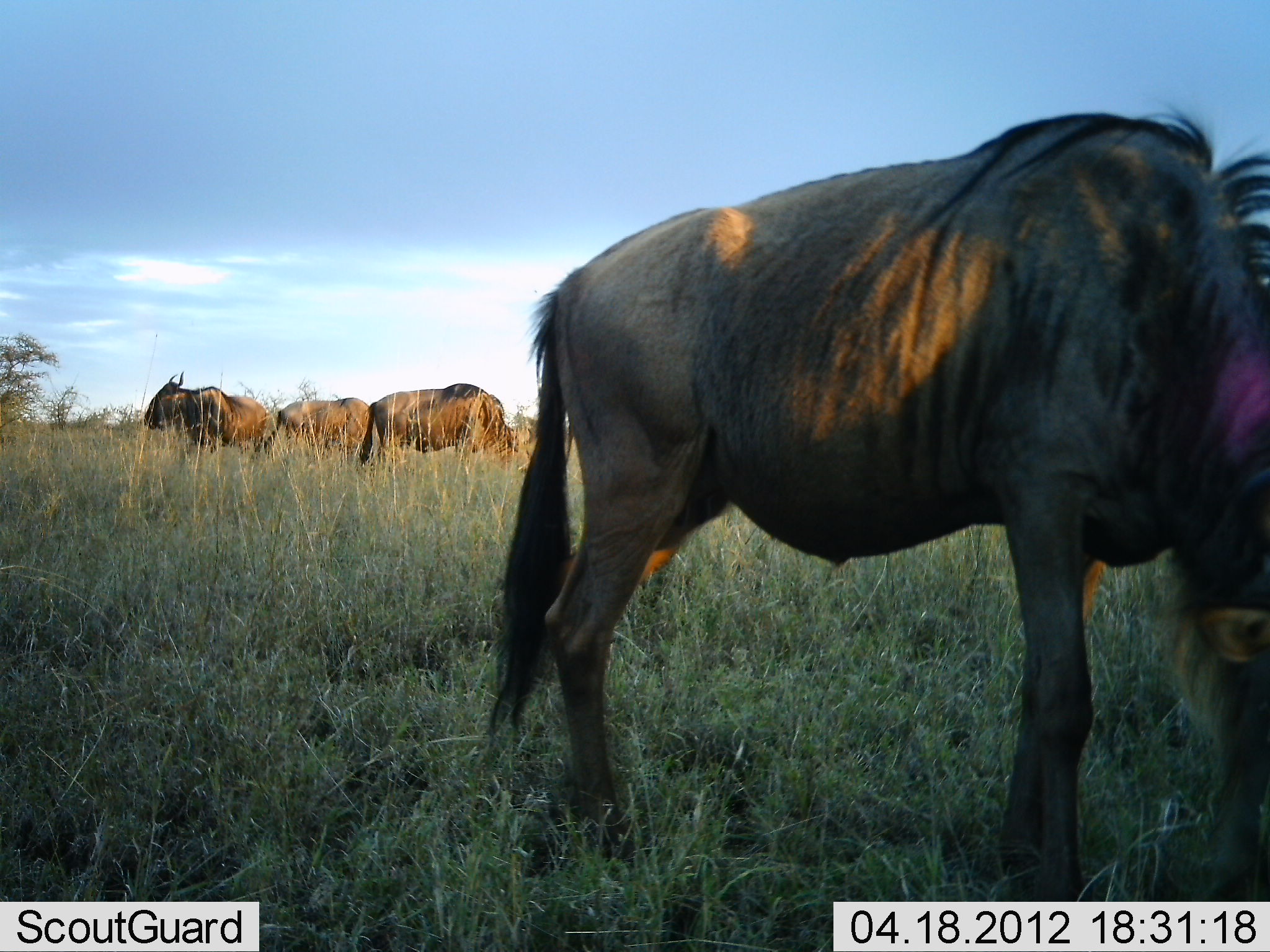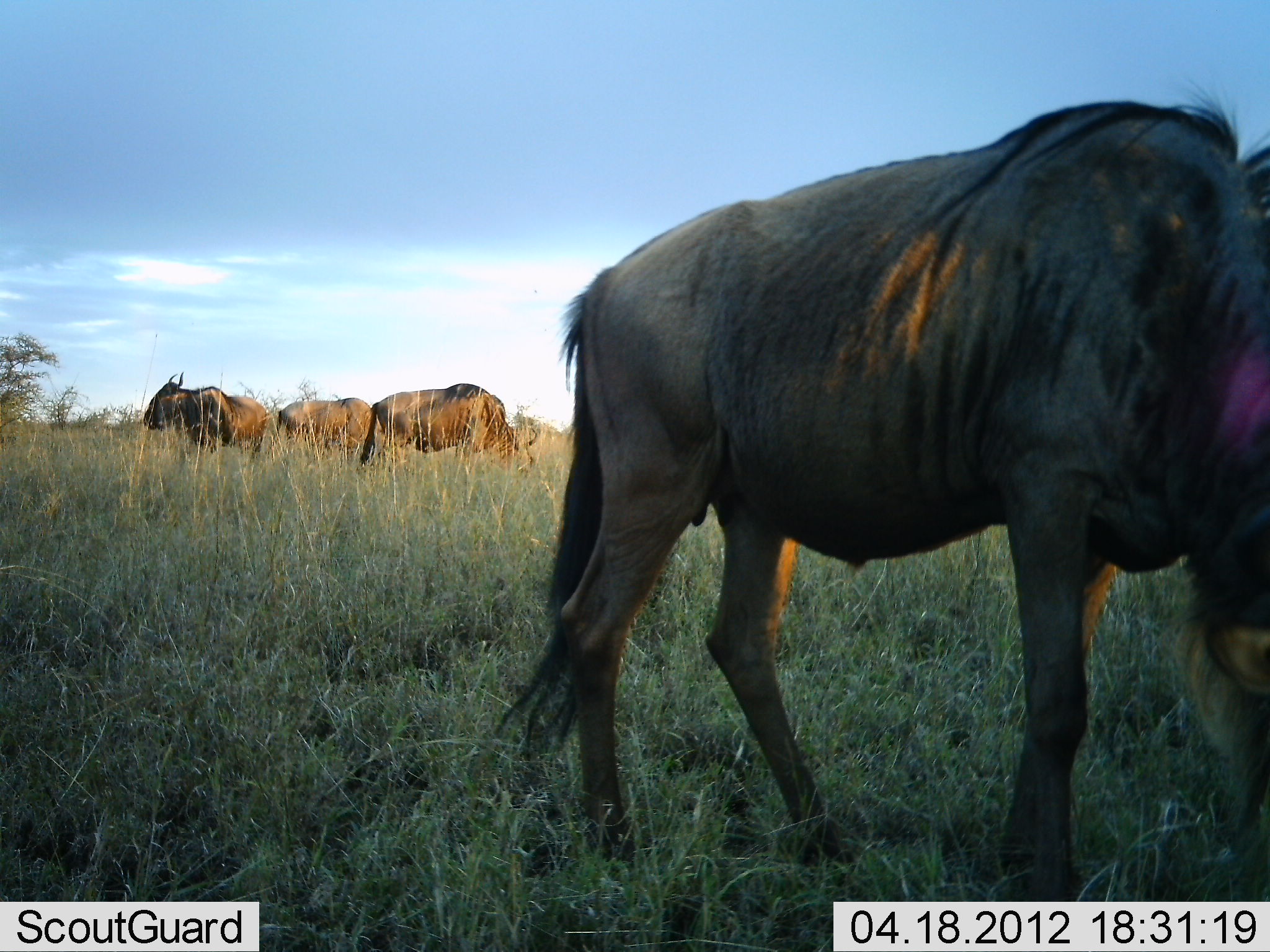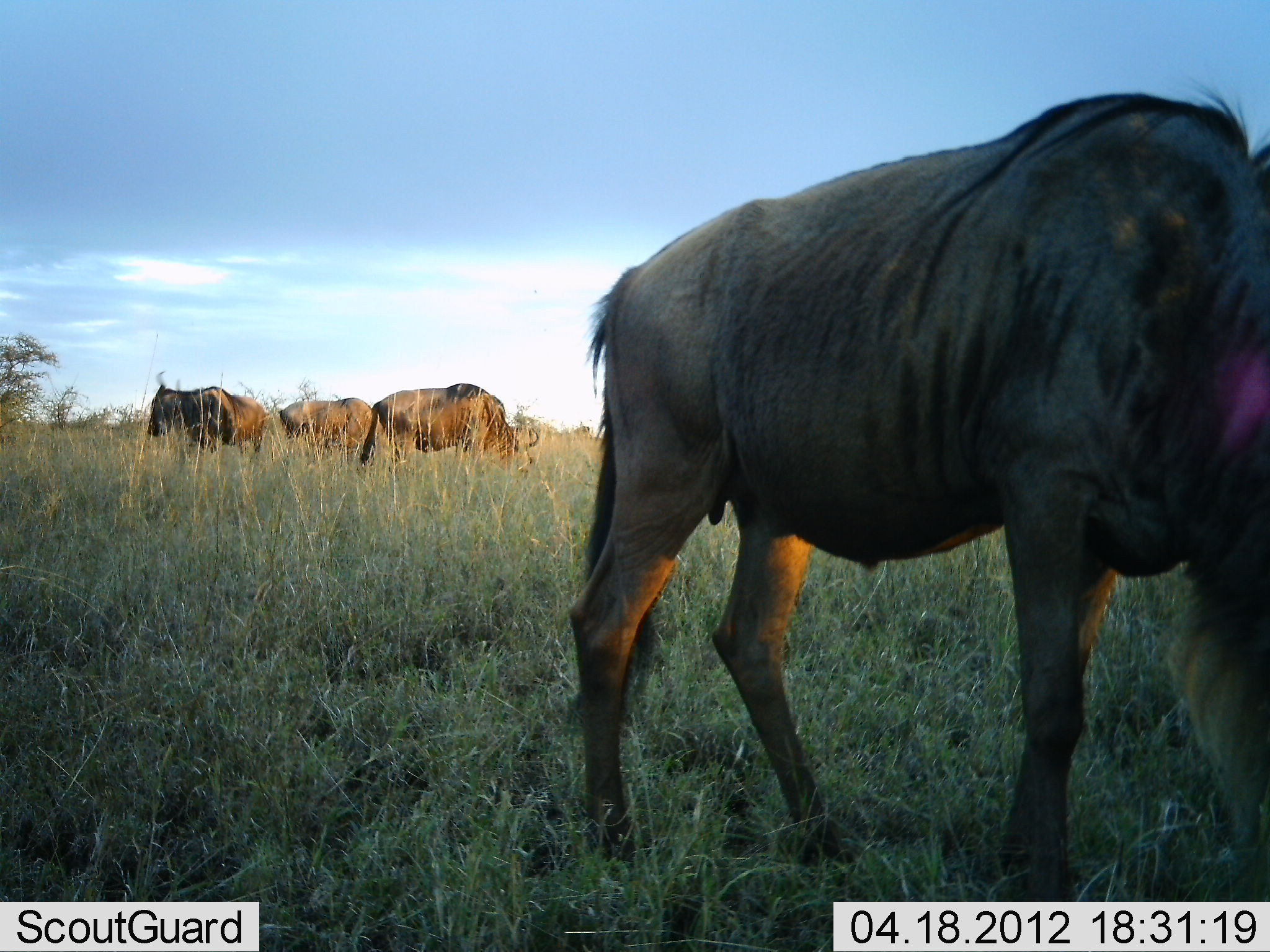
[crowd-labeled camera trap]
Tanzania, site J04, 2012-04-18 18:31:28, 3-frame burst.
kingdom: Animalia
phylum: Chordata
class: Mammalia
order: Artiodactyla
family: Bovidae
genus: Connochaetes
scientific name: Connochaetes taurinus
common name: blue wildebeest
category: wildebeest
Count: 4.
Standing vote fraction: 69%.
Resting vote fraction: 3%.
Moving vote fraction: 12%.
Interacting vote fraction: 0%.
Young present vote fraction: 0%.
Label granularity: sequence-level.